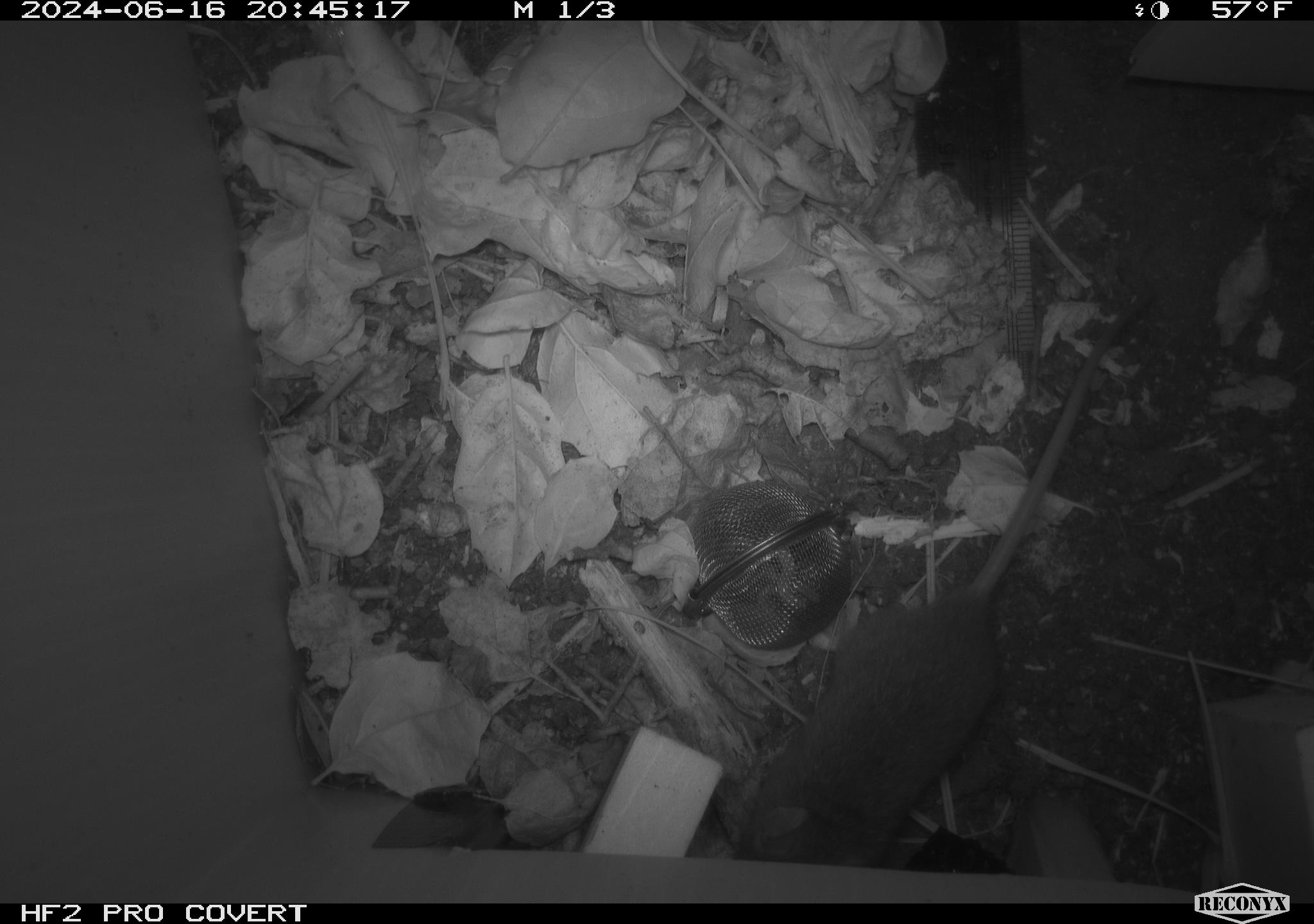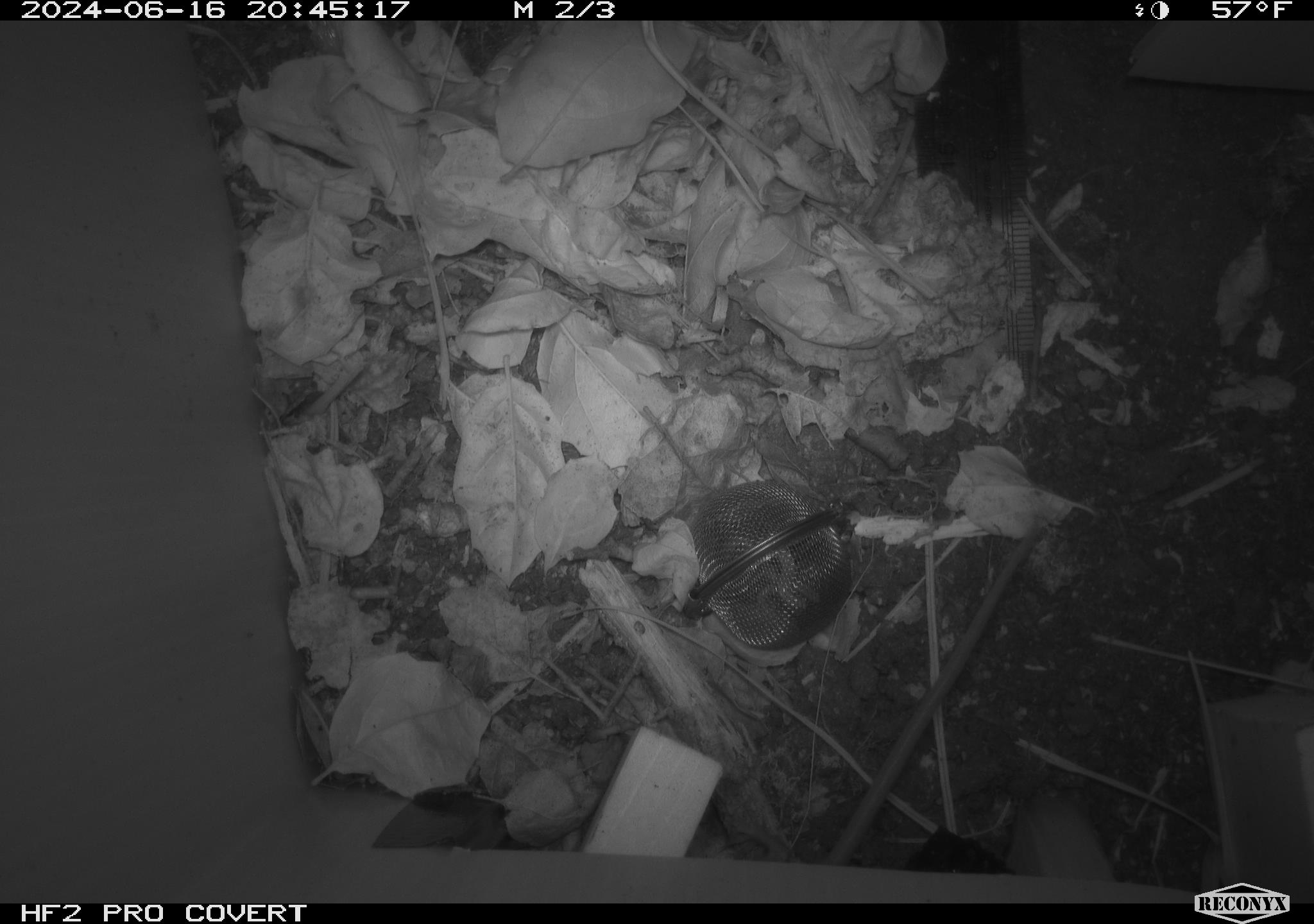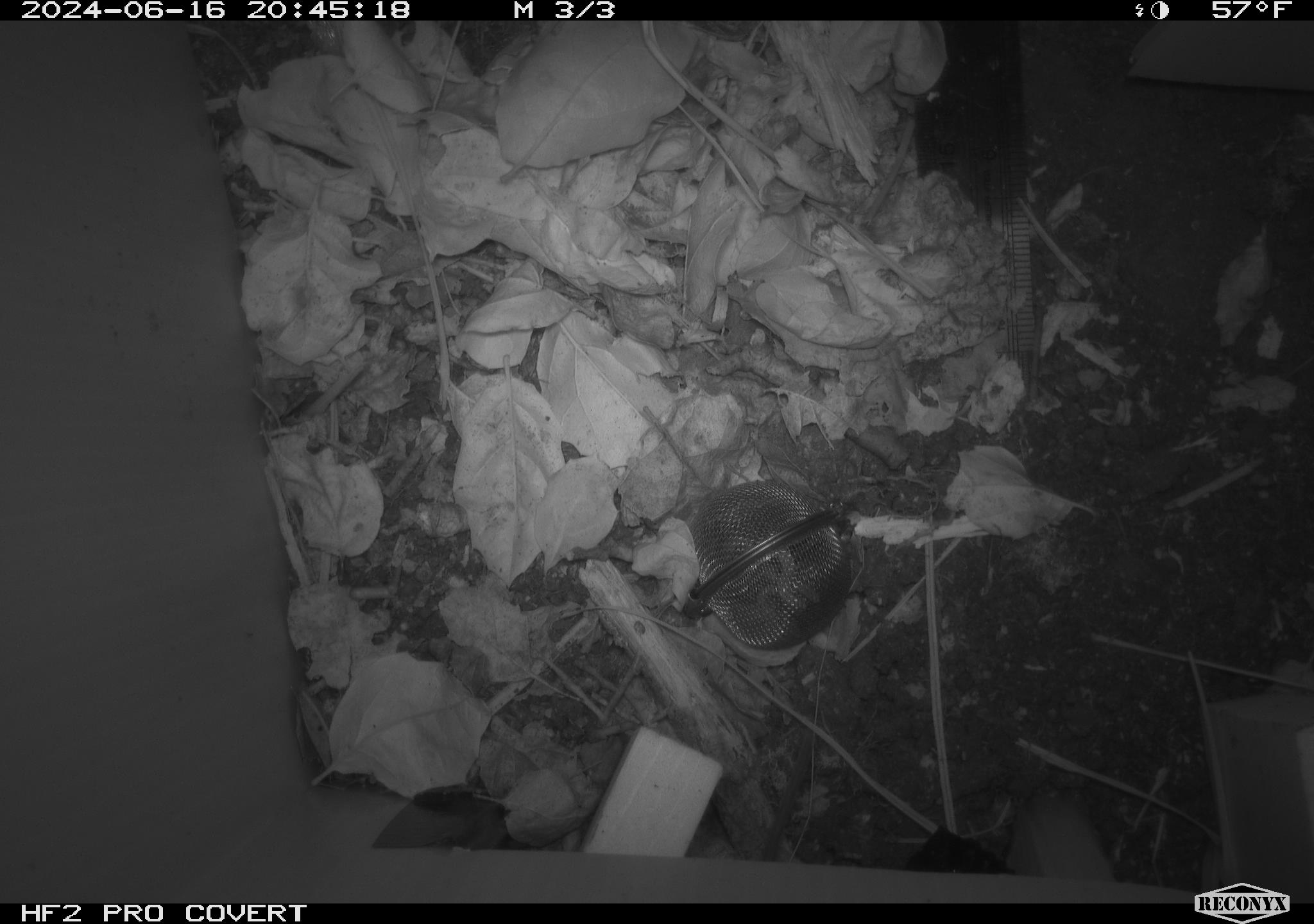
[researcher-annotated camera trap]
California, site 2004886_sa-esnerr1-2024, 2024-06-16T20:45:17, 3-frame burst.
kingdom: Animalia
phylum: Chordata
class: Mammalia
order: Rodentia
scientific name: Rodentia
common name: rodent